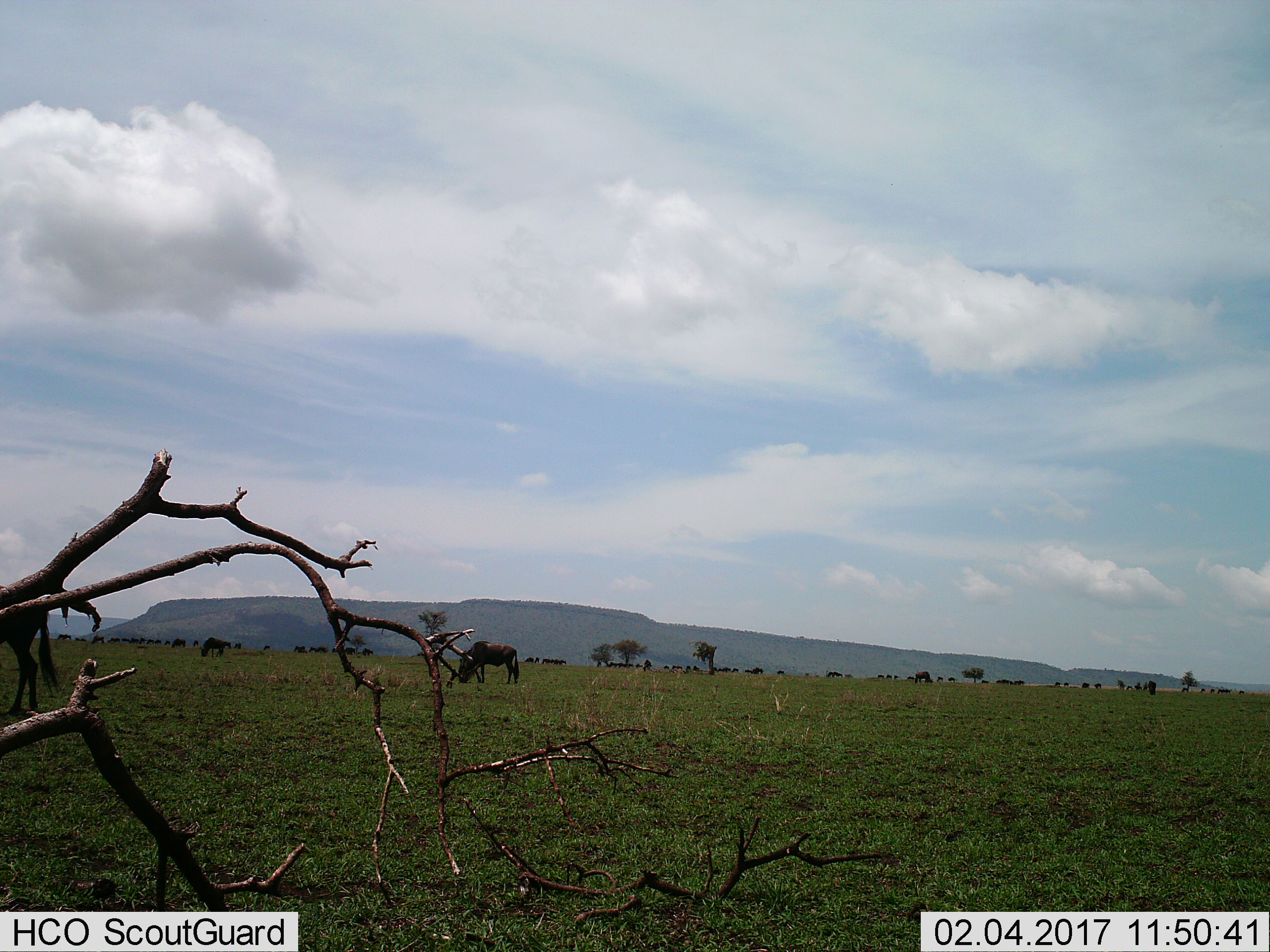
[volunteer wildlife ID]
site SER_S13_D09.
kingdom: Animalia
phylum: Chordata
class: Mammalia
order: Artiodactyla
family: Bovidae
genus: Connochaetes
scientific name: Connochaetes taurinus taurinus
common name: blue wildebeest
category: wildebeestblue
Wildebeestblue (blue wildebeest) (Connochaetes taurinus taurinus), count 11-50. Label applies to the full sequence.